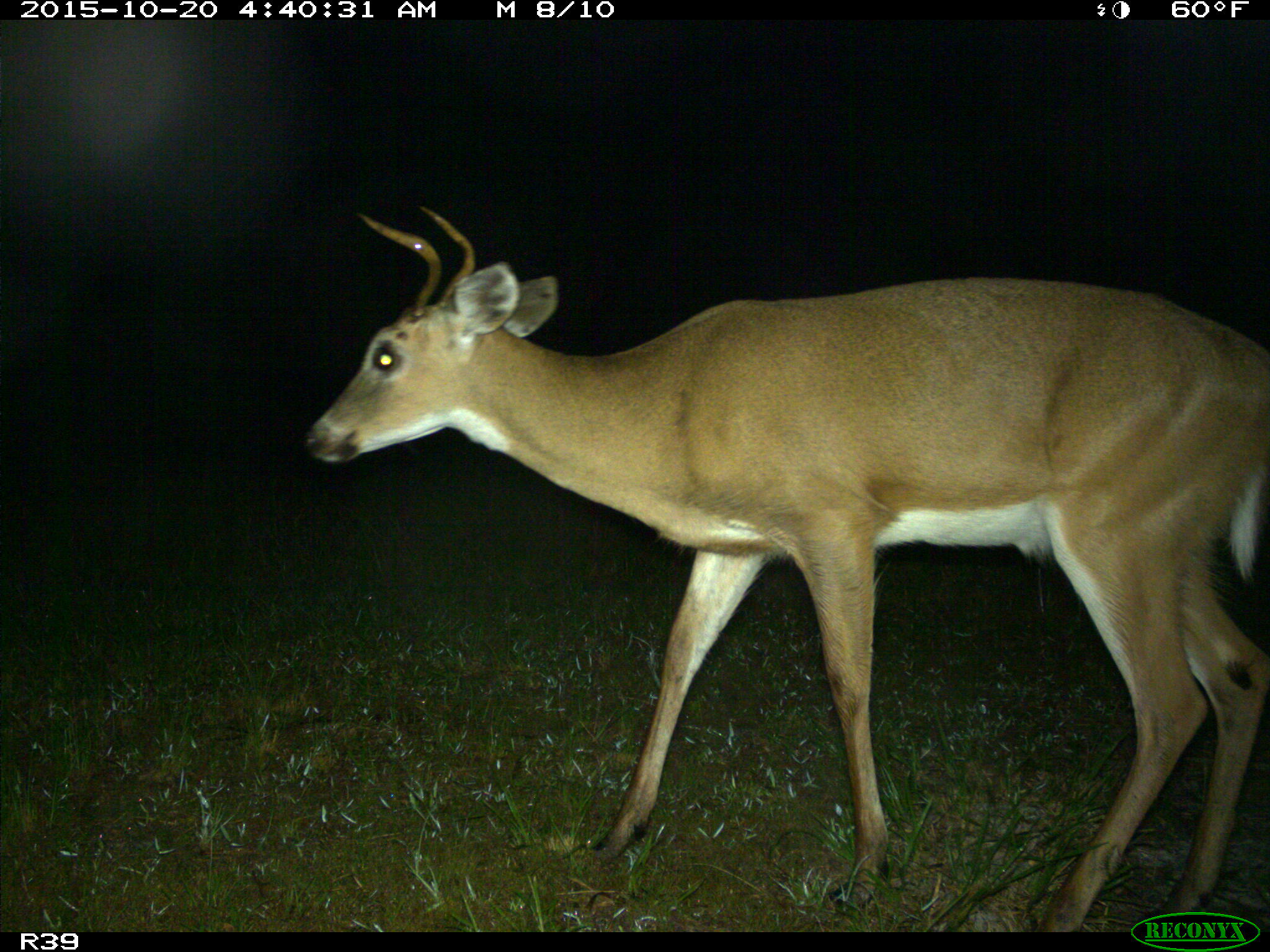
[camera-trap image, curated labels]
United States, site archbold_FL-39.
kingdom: Animalia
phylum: Chordata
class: Mammalia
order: Artiodactyla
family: Cervidae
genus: Odocoileus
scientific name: Odocoileus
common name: deer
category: unidentified deer